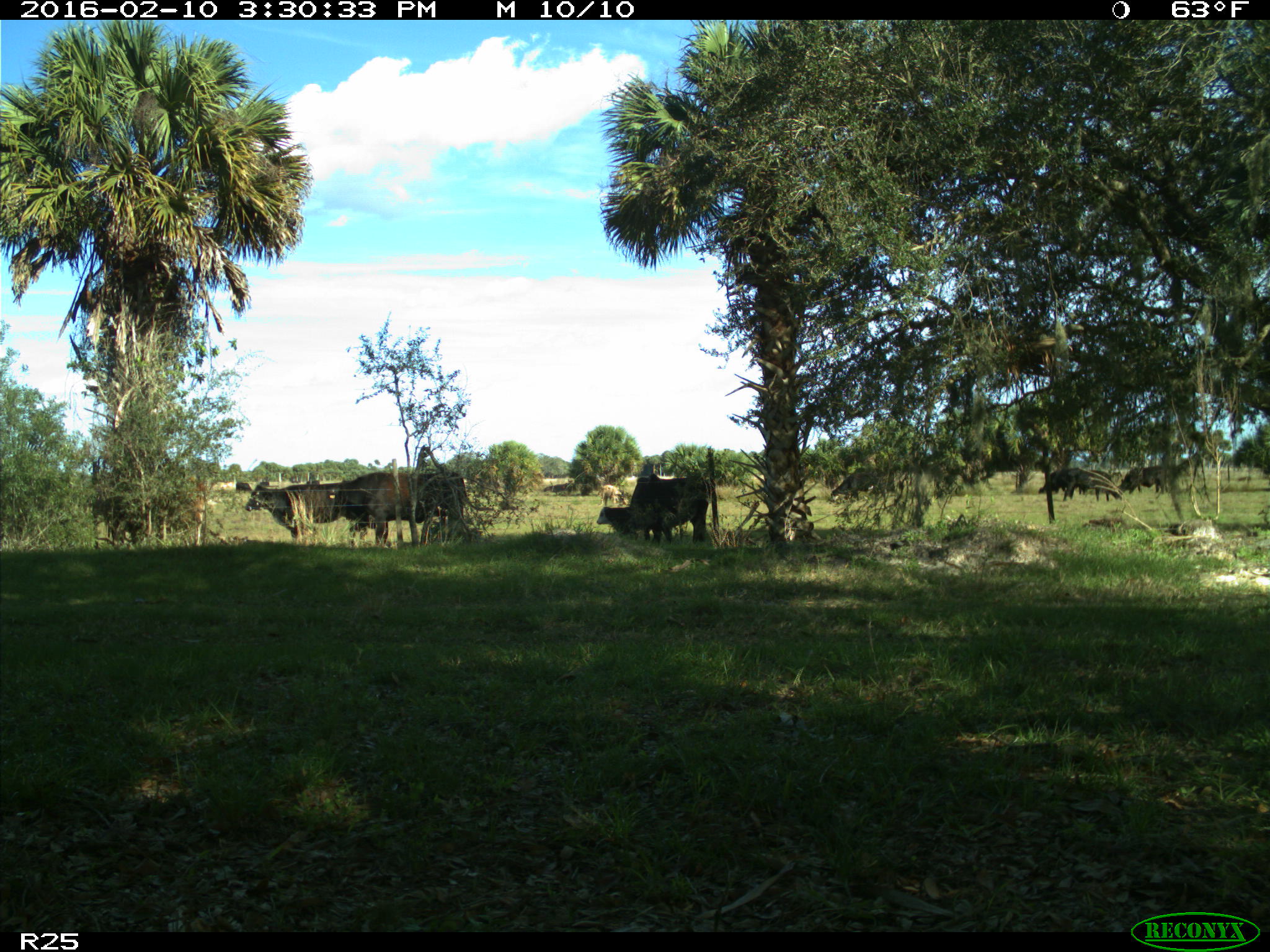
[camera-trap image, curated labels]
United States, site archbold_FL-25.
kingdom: Animalia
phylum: Chordata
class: Mammalia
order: Artiodactyla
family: Bovidae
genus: Bos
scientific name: Bos taurus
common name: domestic cow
Bos taurus (domestic cow).